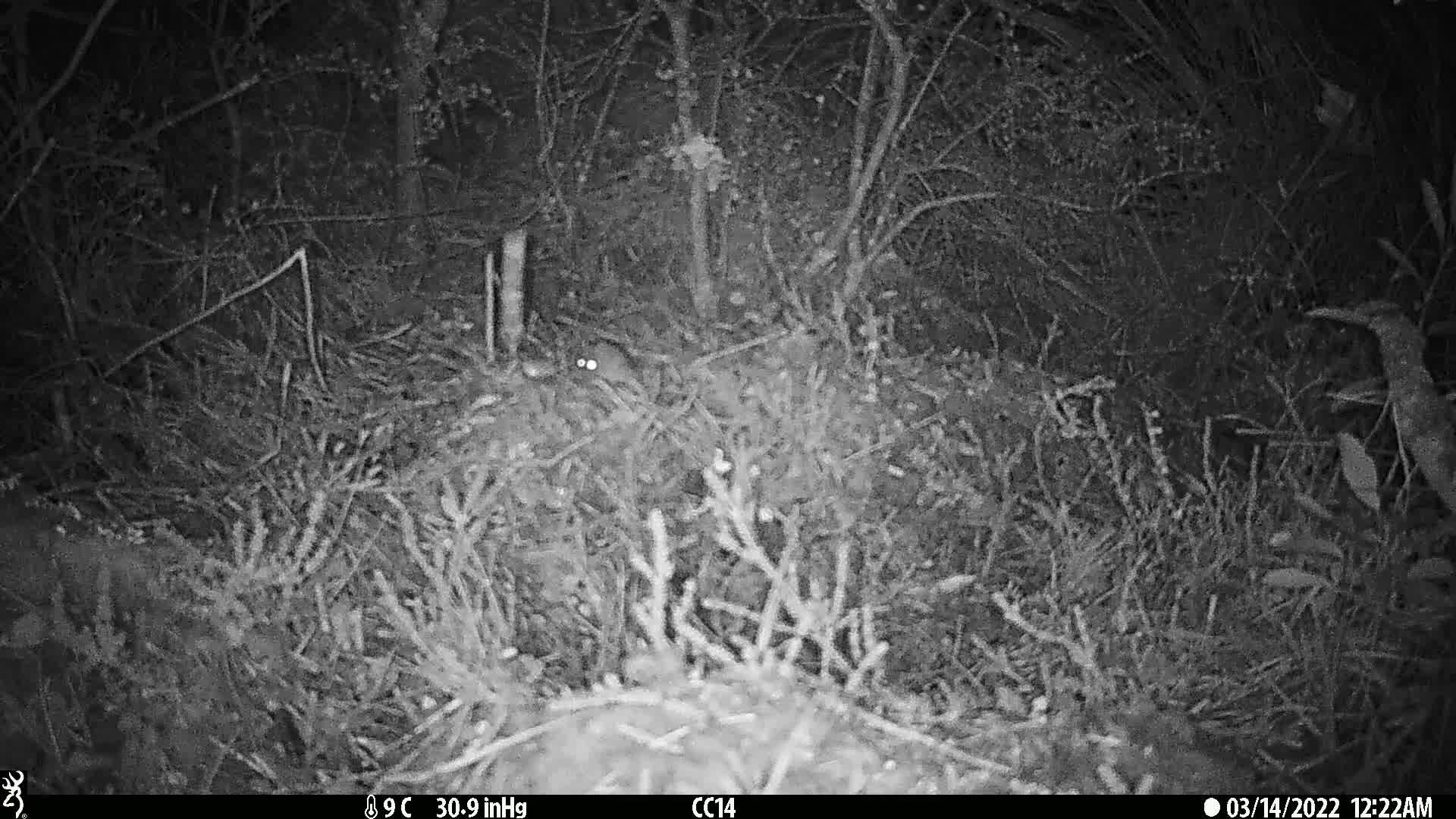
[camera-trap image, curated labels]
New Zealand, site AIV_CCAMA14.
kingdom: Animalia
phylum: Chordata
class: Mammalia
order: Rodentia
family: Muridae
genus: Mus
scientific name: Mus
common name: mouse